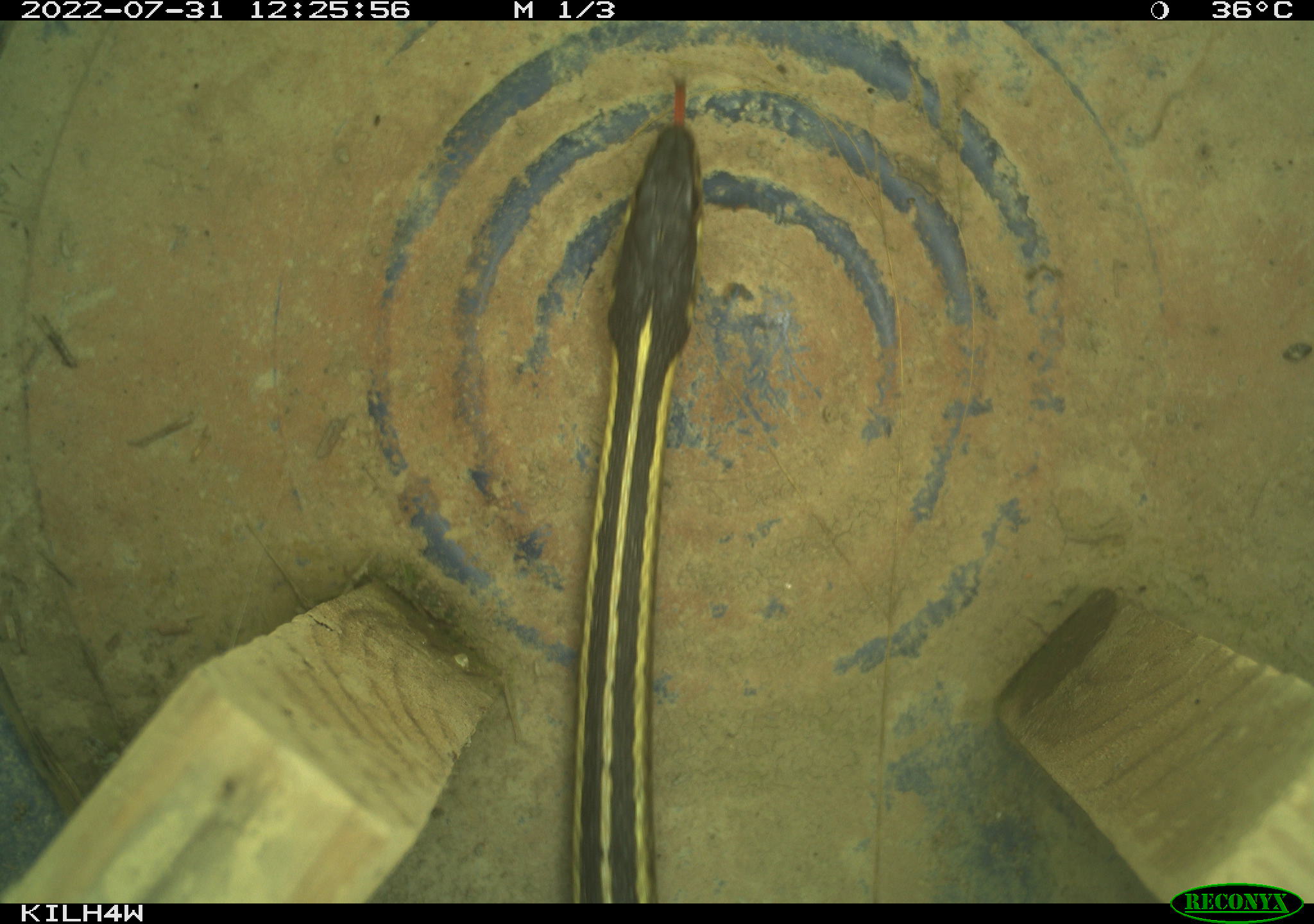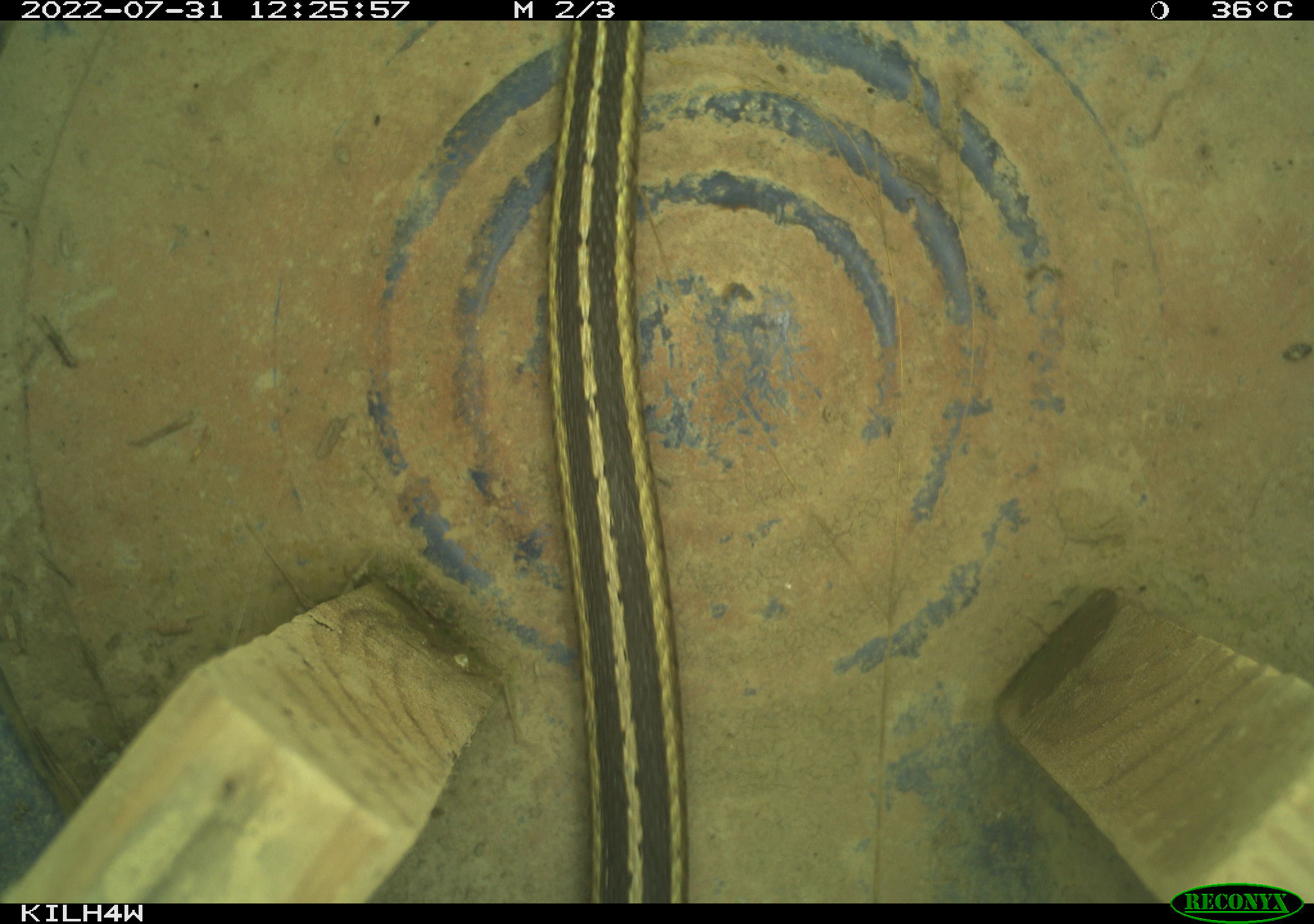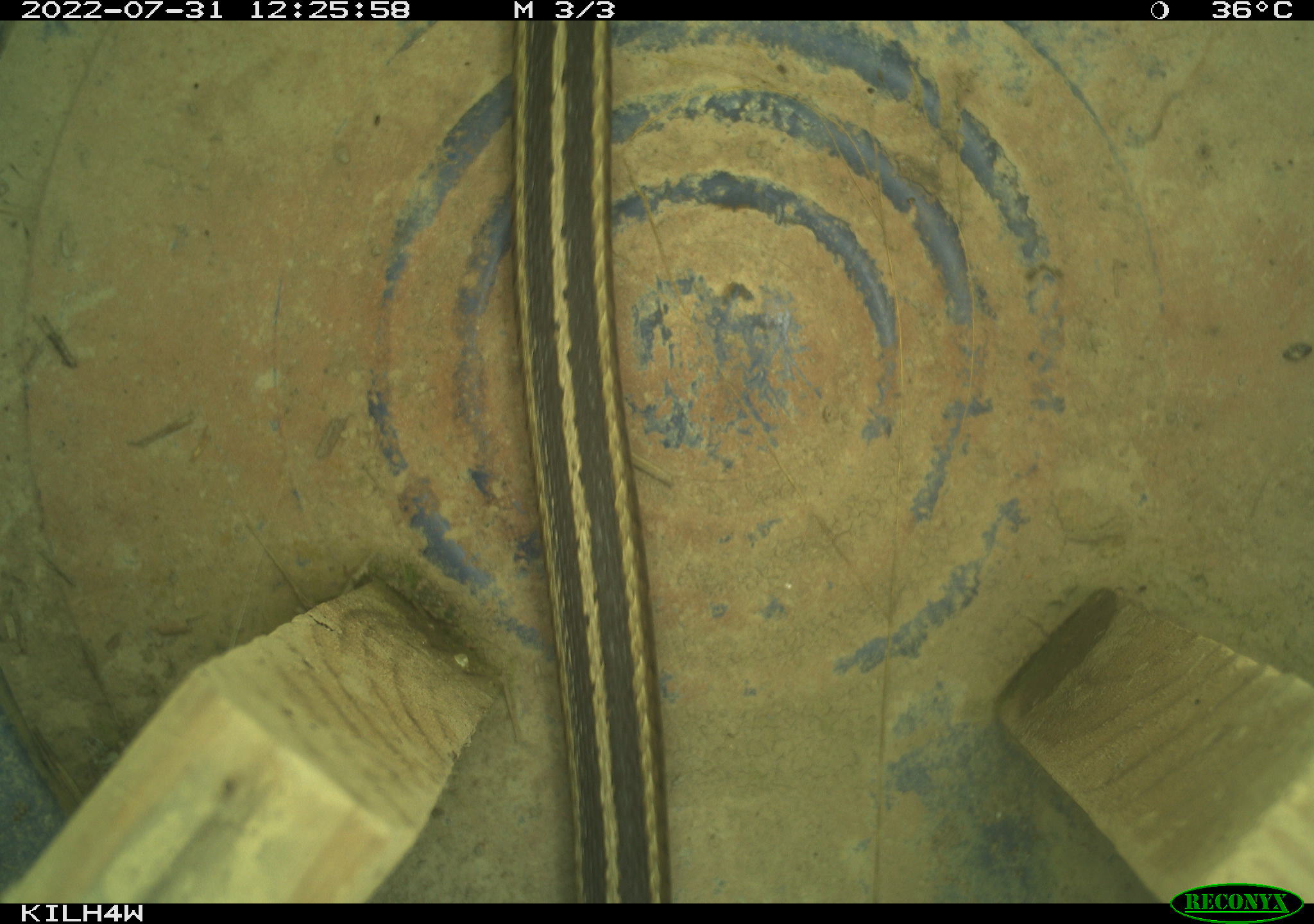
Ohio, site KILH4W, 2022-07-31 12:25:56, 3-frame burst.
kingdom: Animalia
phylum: Chordata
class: Reptilia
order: Squamata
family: Colubridae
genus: Thamnophis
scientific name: Thamnophis sirtalis sirtalis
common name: eastern gartersnake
Eastern gartersnake (Thamnophis sirtalis sirtalis).